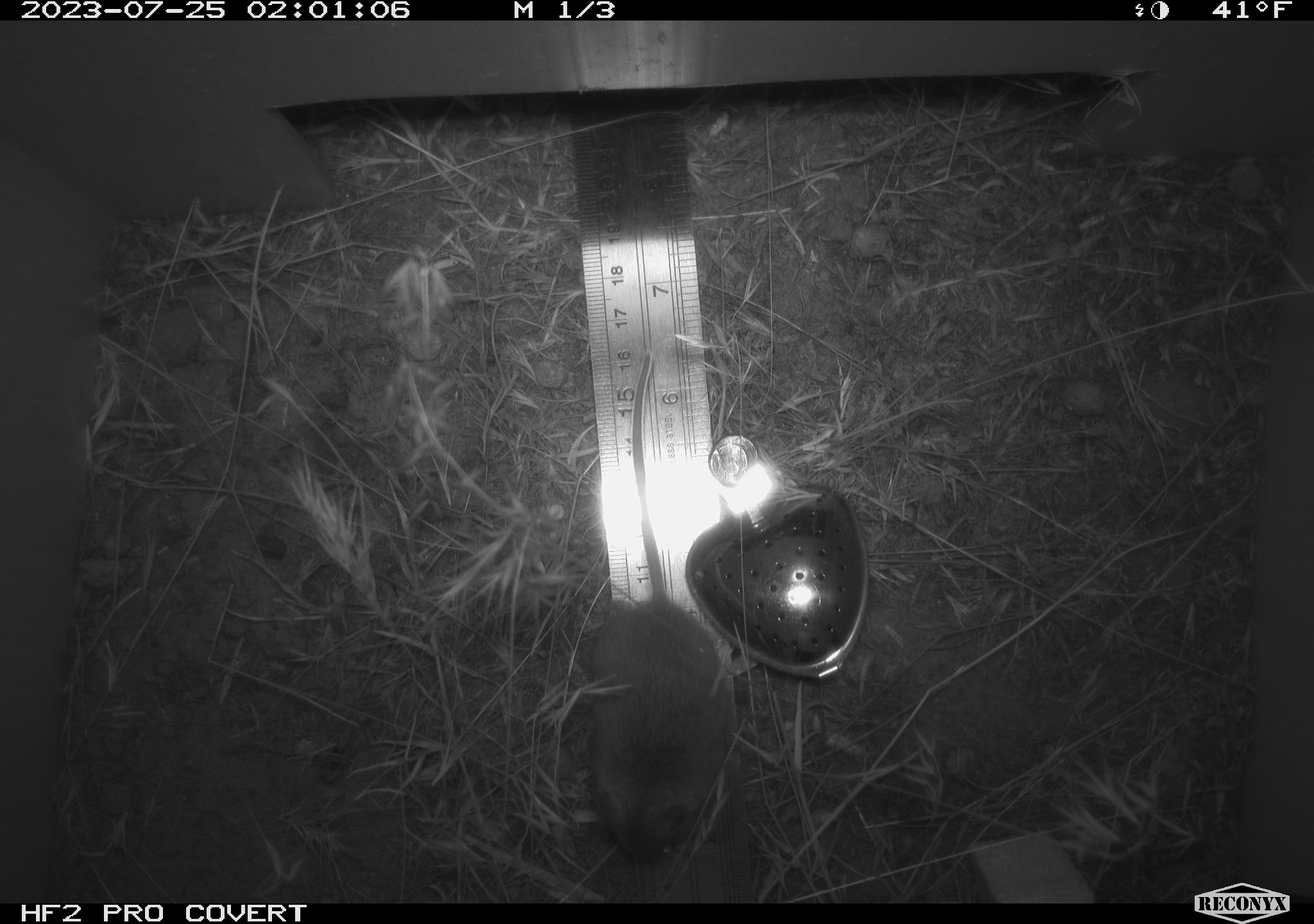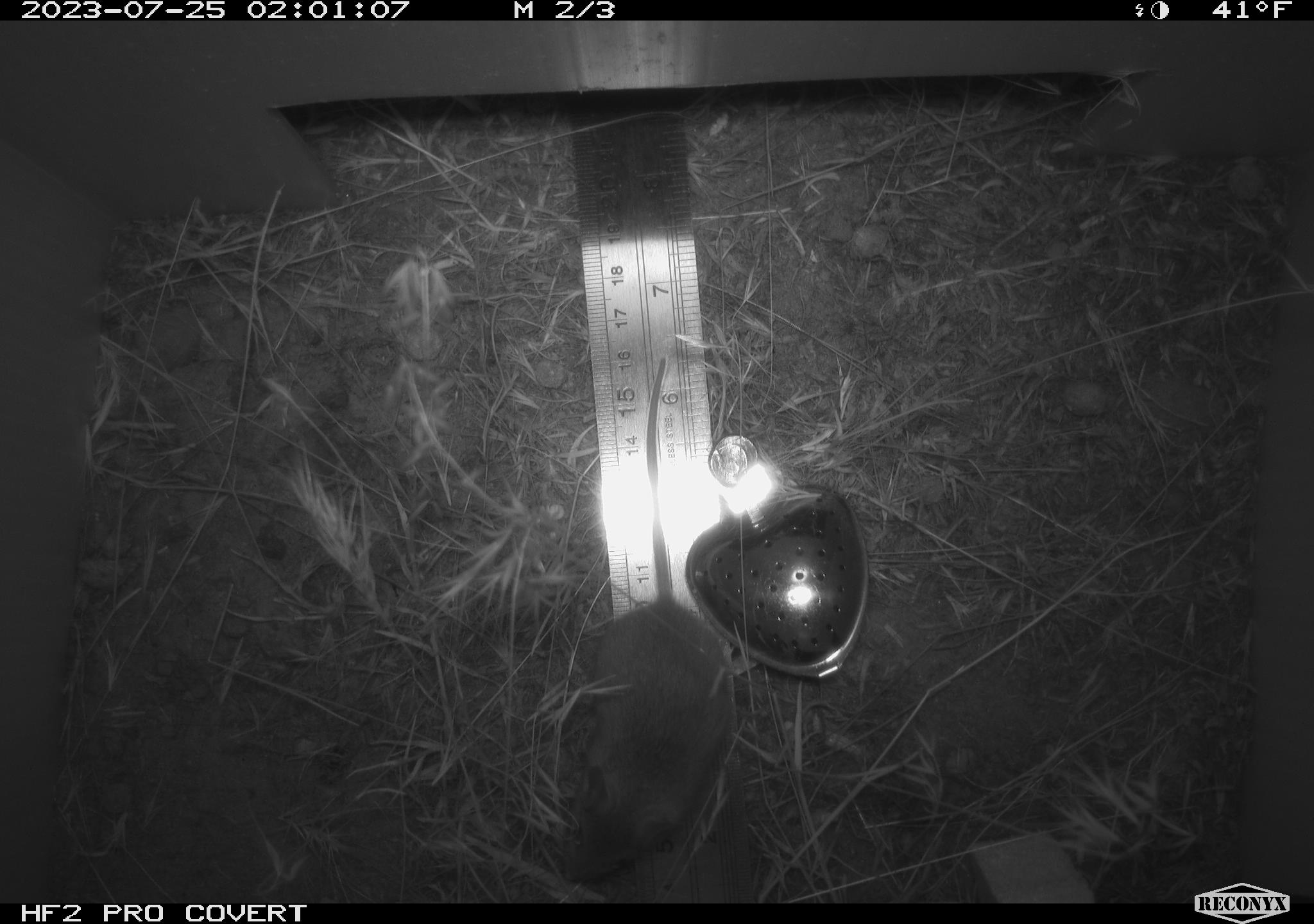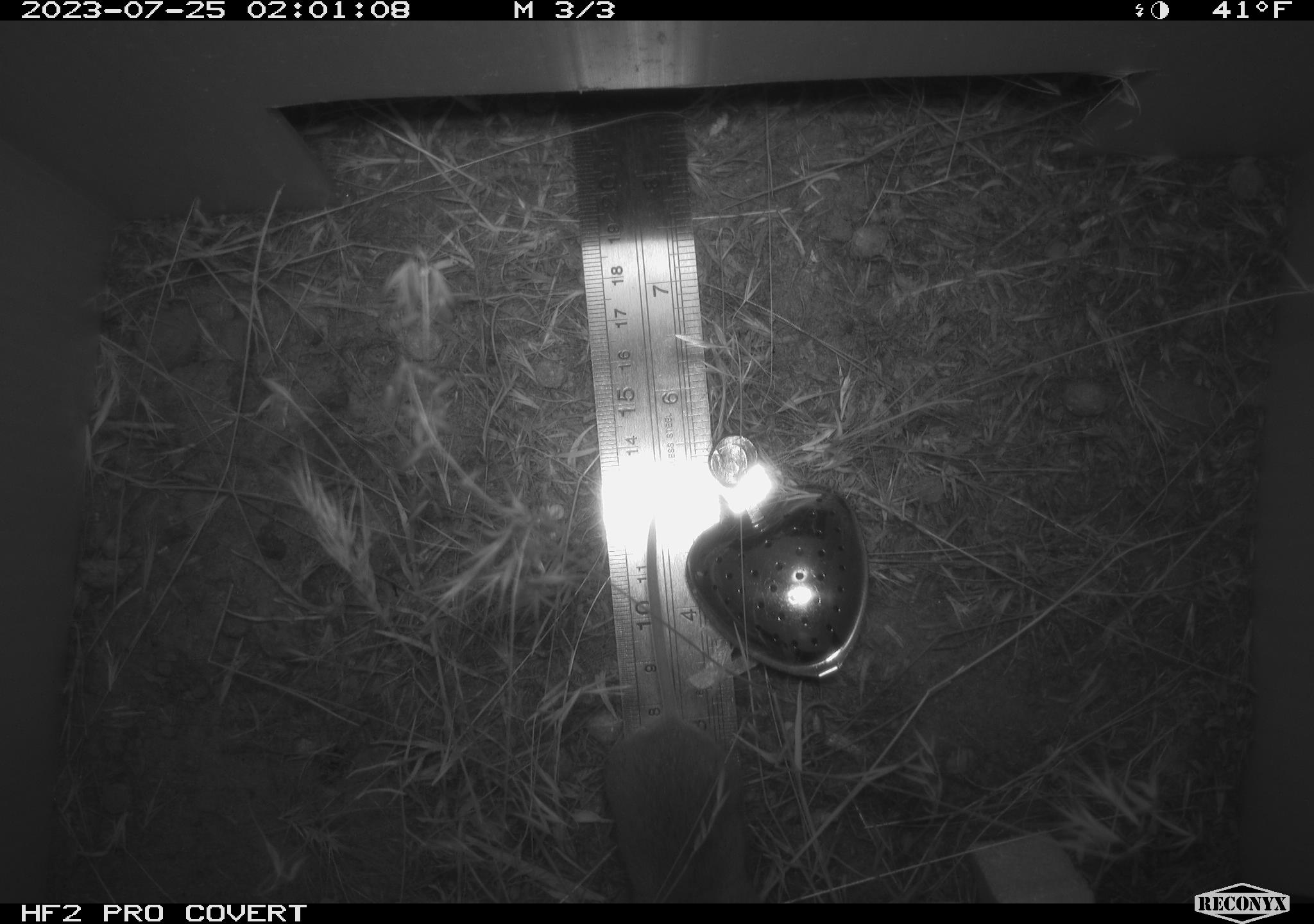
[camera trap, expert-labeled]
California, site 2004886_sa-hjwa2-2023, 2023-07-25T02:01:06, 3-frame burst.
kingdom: Animalia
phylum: Chordata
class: Mammalia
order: Rodentia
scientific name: Rodentia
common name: mouse species